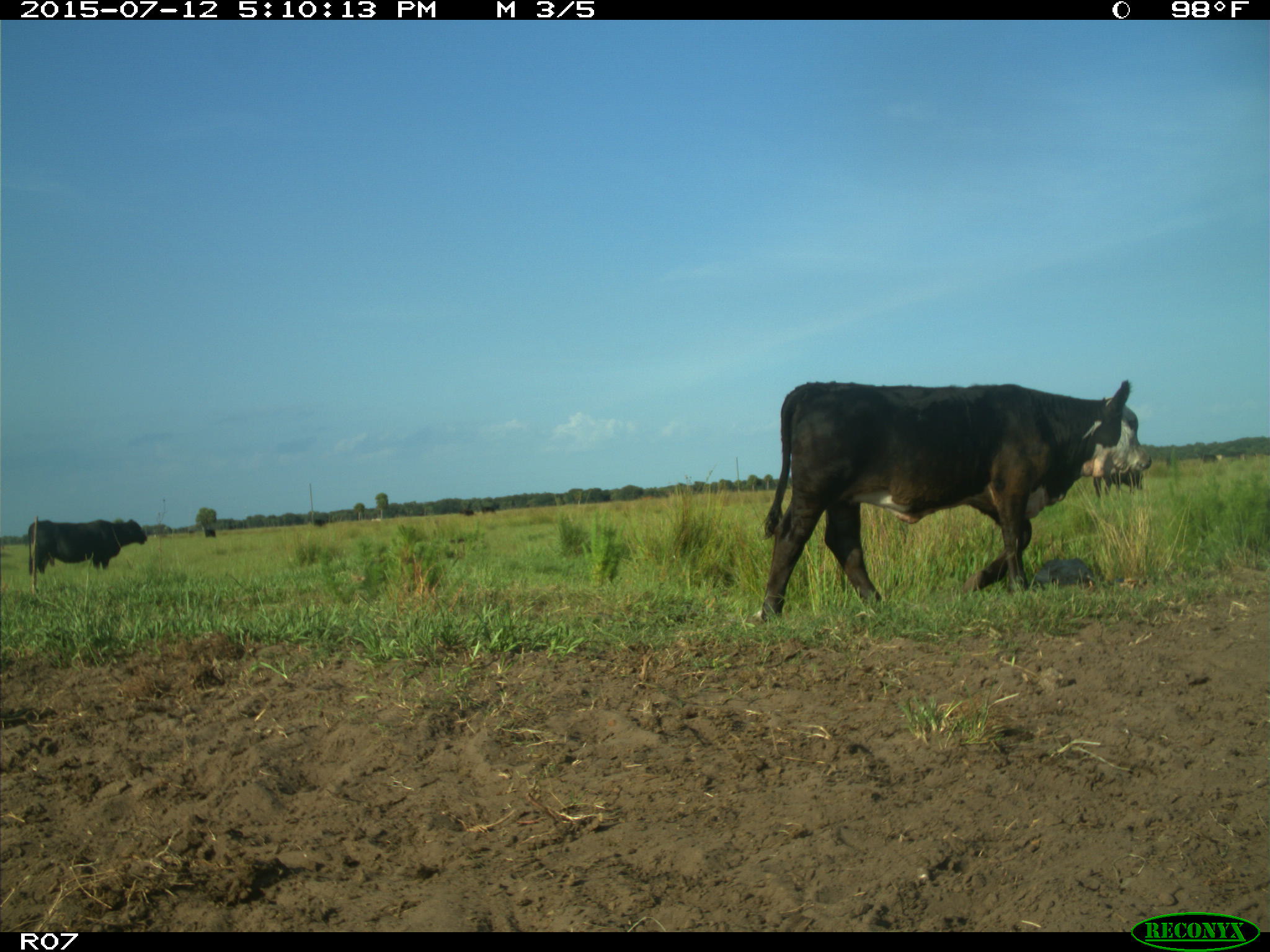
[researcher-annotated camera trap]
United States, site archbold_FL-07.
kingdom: Animalia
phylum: Chordata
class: Mammalia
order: Artiodactyla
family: Bovidae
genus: Bos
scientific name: Bos taurus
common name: domestic cow